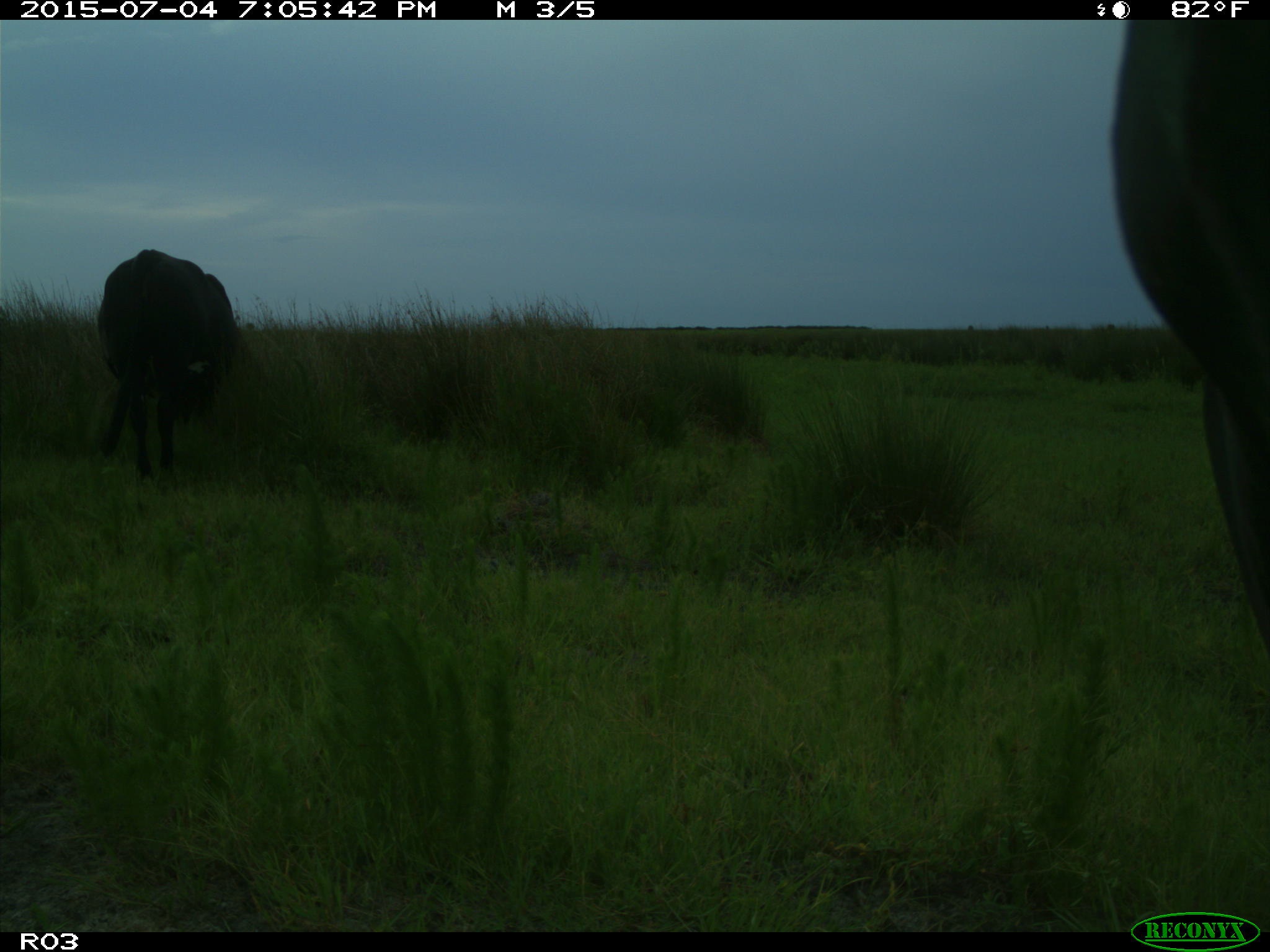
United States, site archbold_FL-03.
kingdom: Animalia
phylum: Chordata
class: Mammalia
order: Artiodactyla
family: Bovidae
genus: Bos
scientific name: Bos taurus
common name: domestic cow